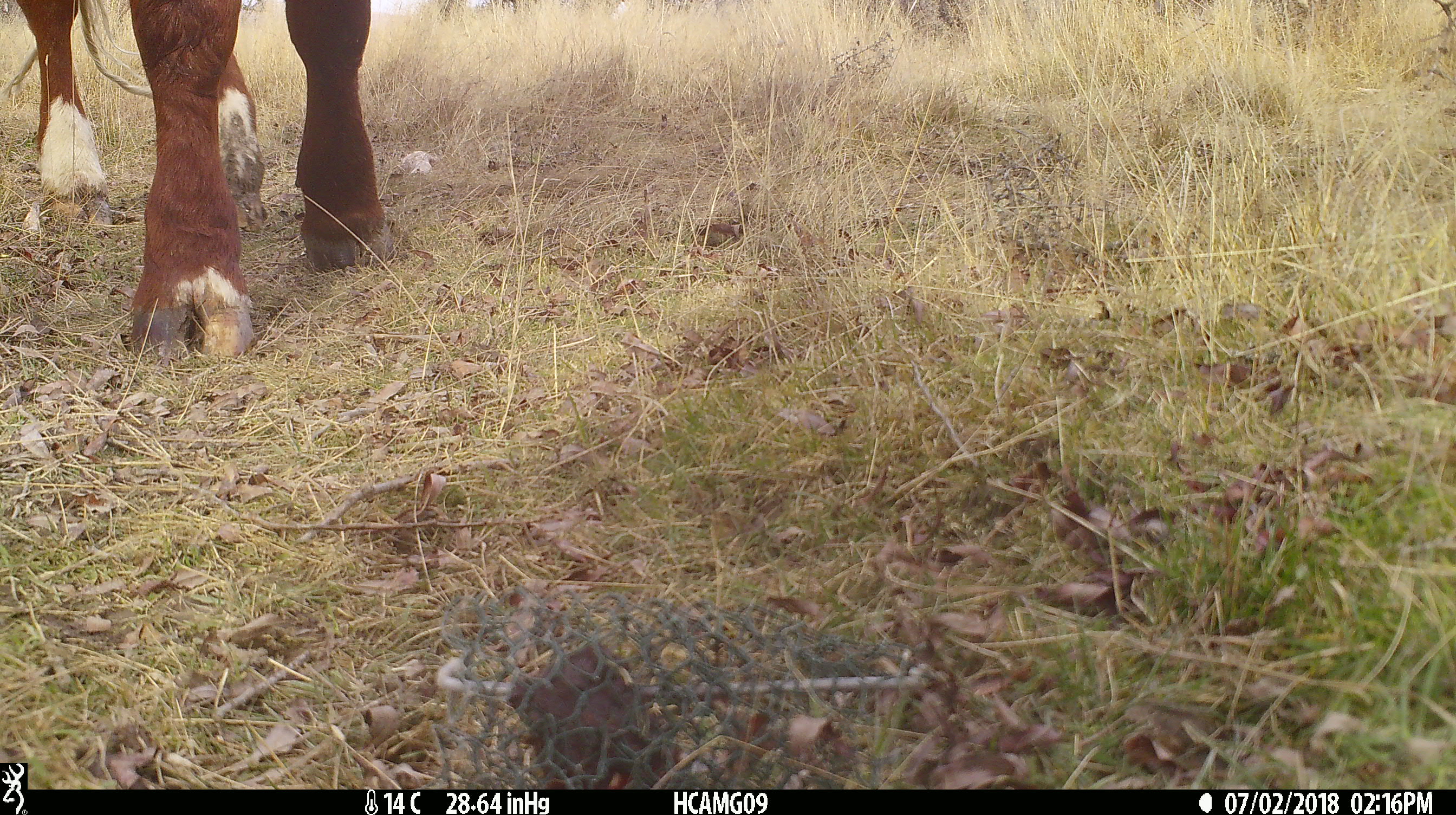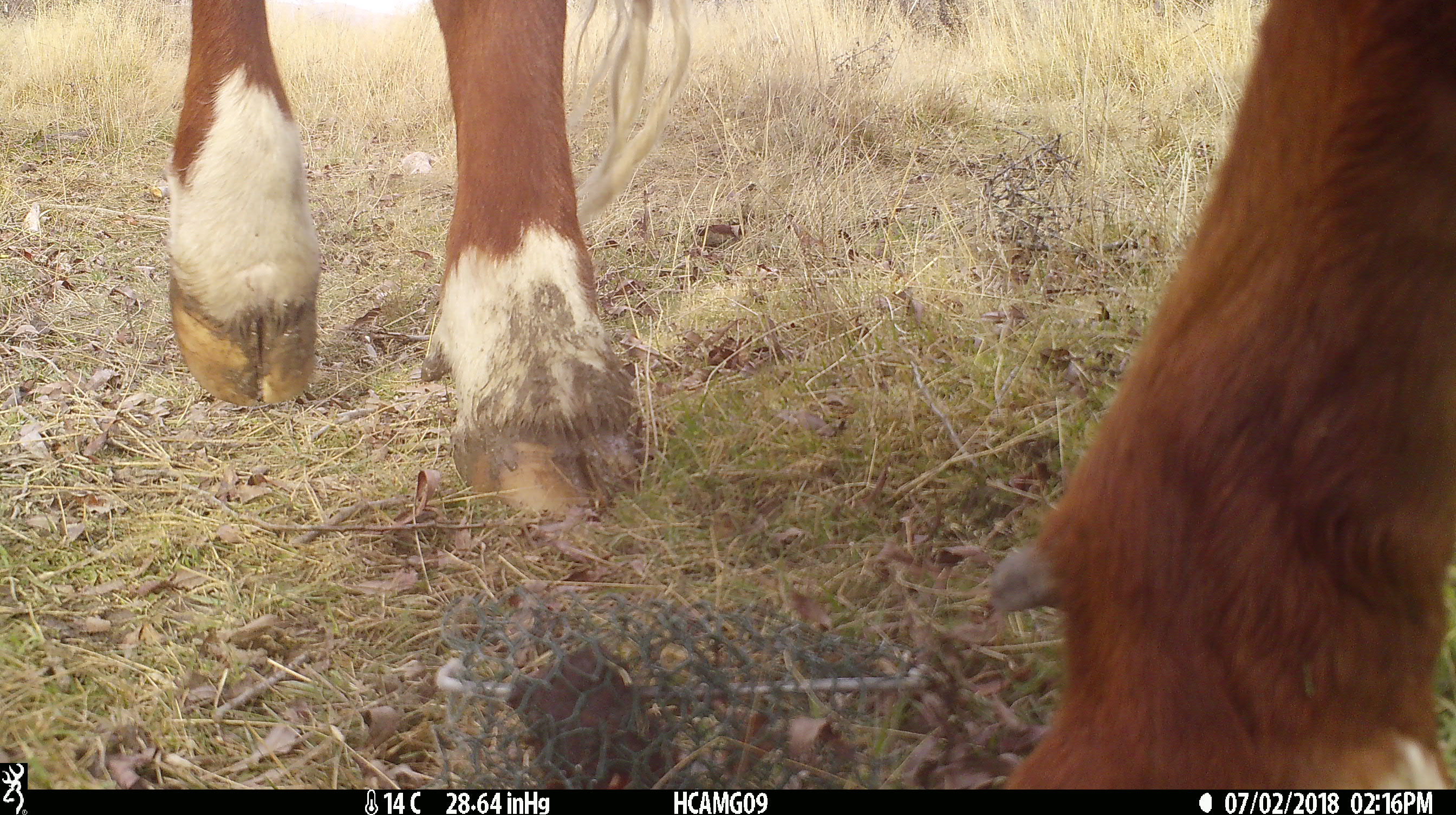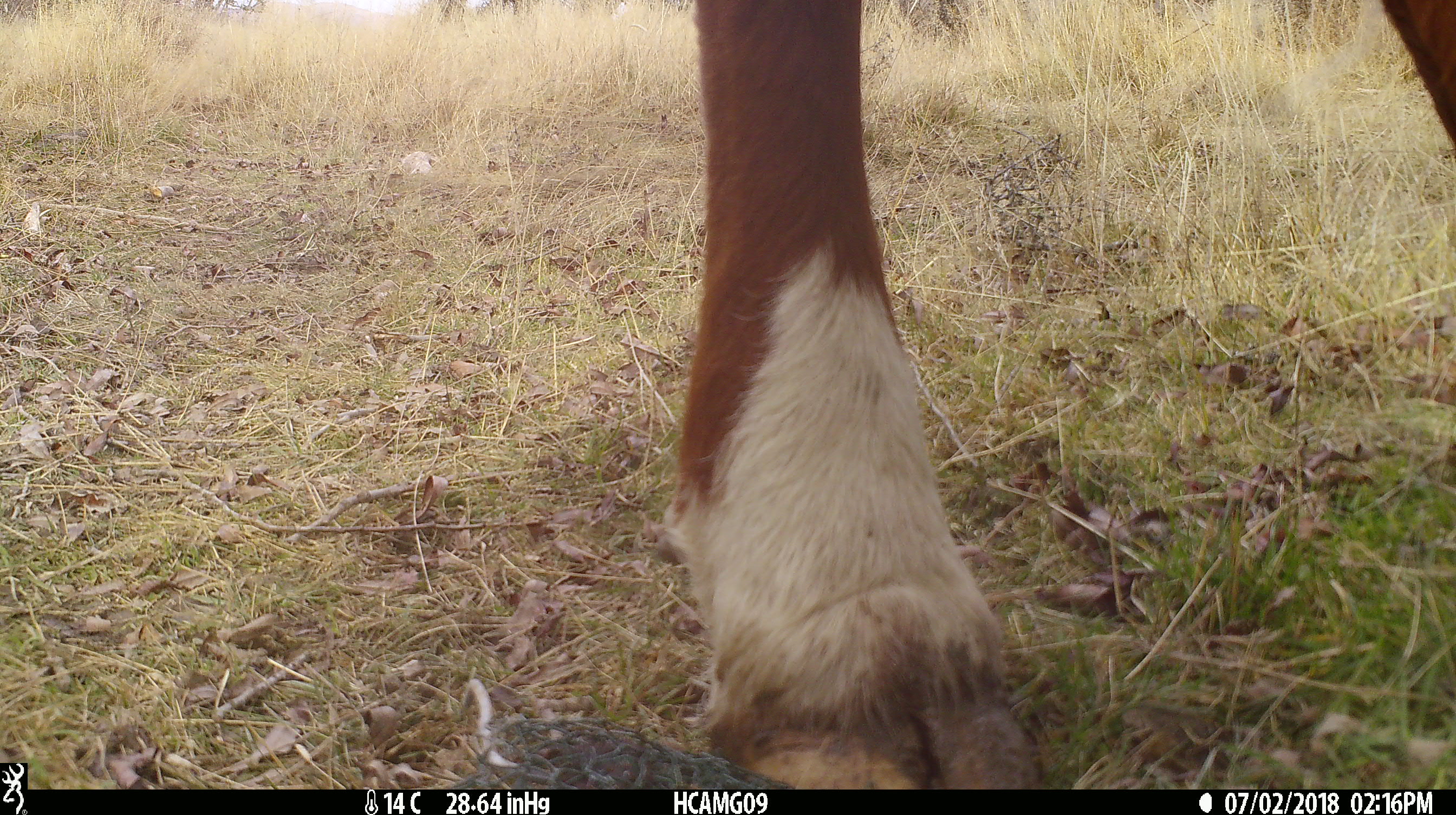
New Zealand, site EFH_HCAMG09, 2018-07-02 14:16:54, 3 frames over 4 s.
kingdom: Animalia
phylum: Chordata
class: Mammalia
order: Artiodactyla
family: Bovidae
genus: Bos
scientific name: Bos taurus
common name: domestic cow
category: cow